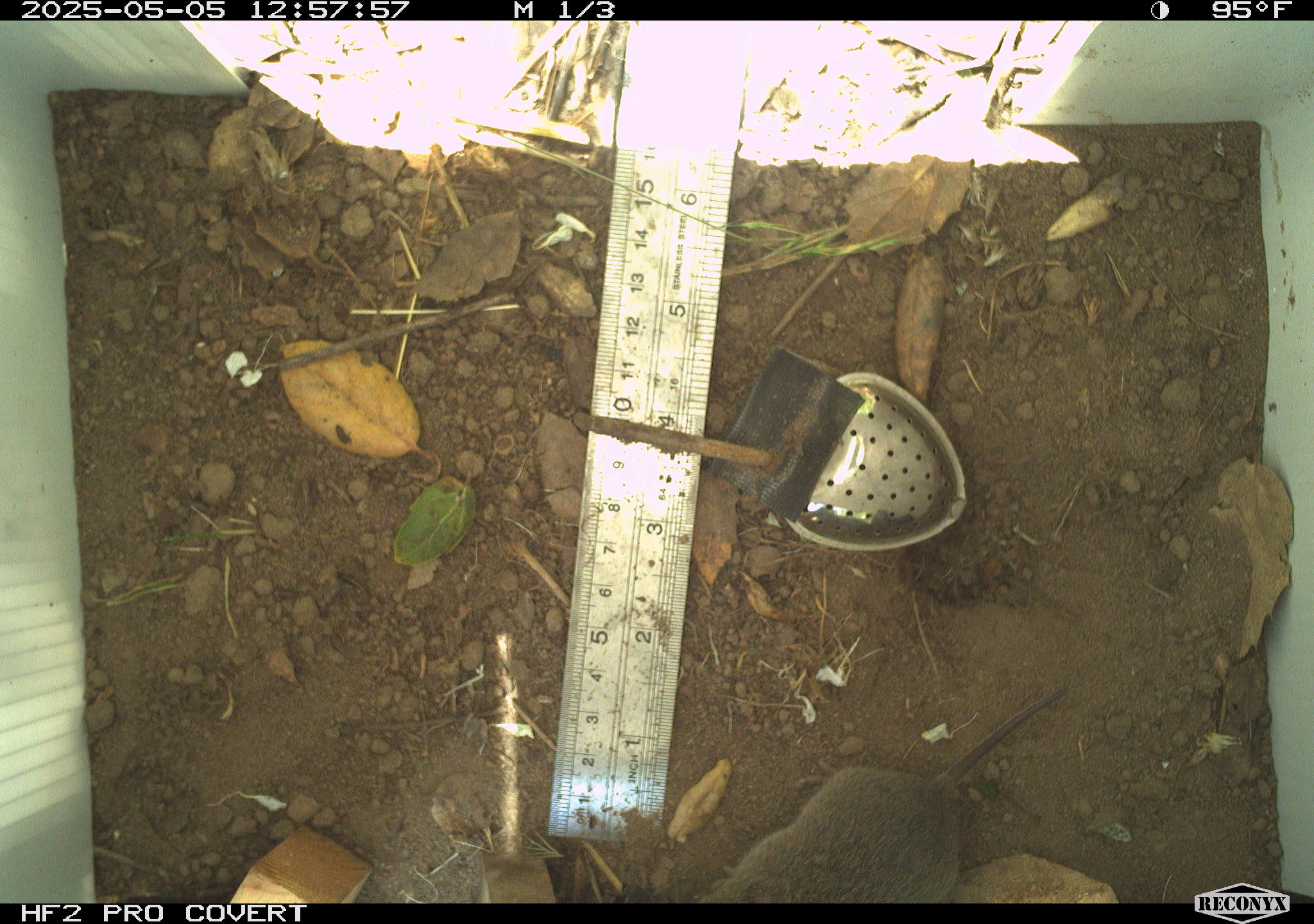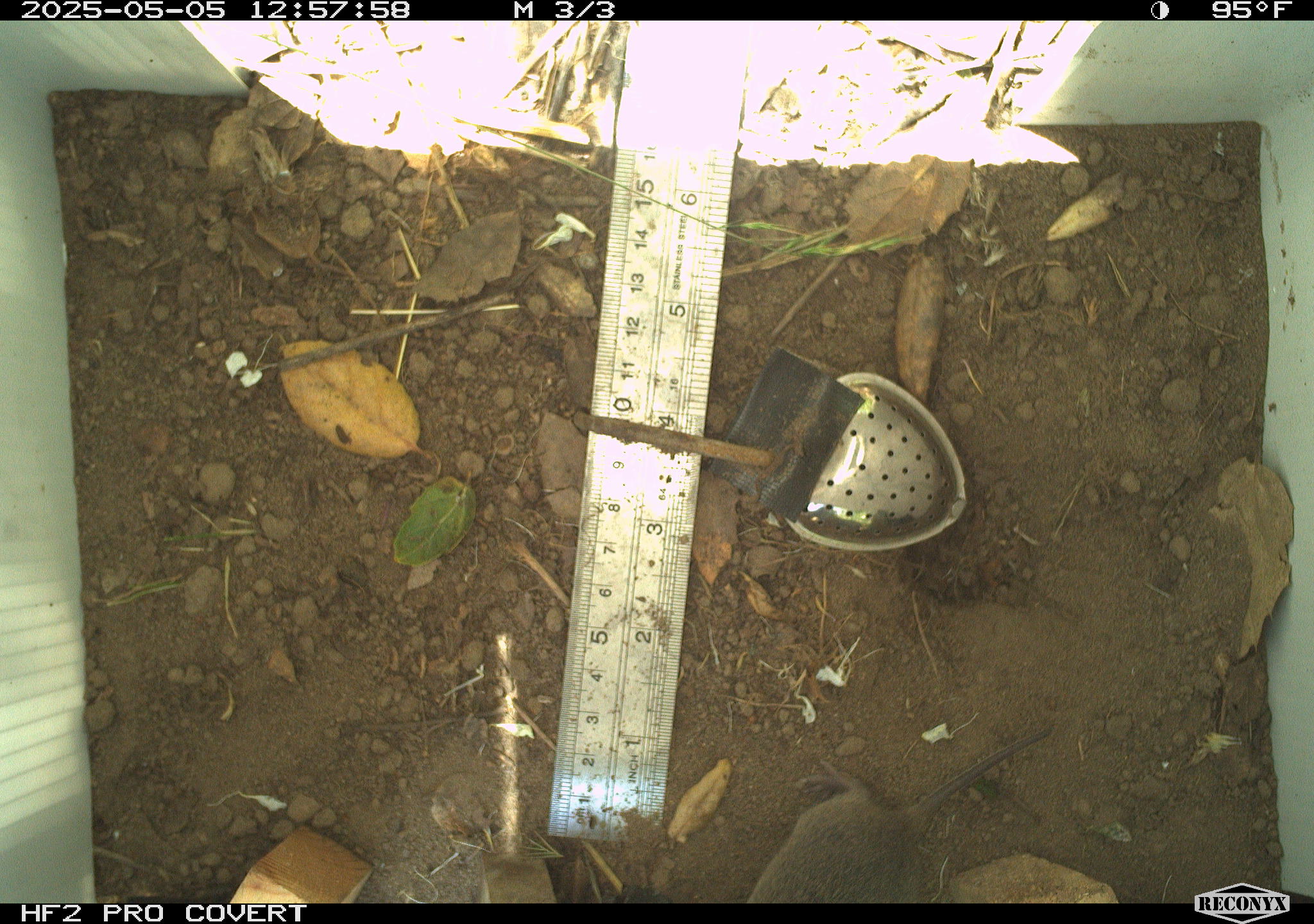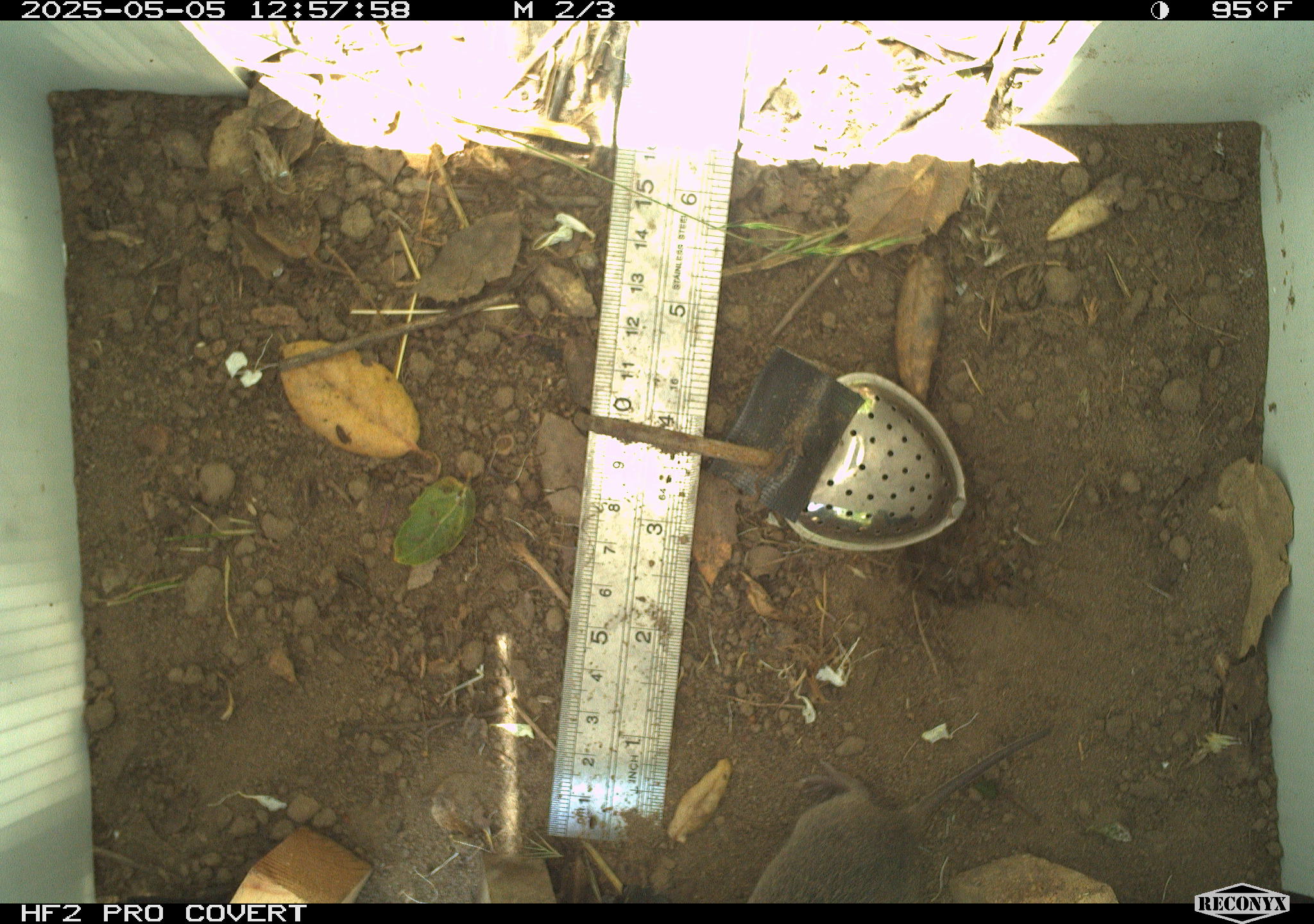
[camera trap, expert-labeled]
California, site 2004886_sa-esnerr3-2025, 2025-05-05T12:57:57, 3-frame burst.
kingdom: Animalia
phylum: Chordata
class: Mammalia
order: Rodentia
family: Cricetidae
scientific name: Arvicolinae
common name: voles, lemmings, and muskrats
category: arvicolinae subfamily